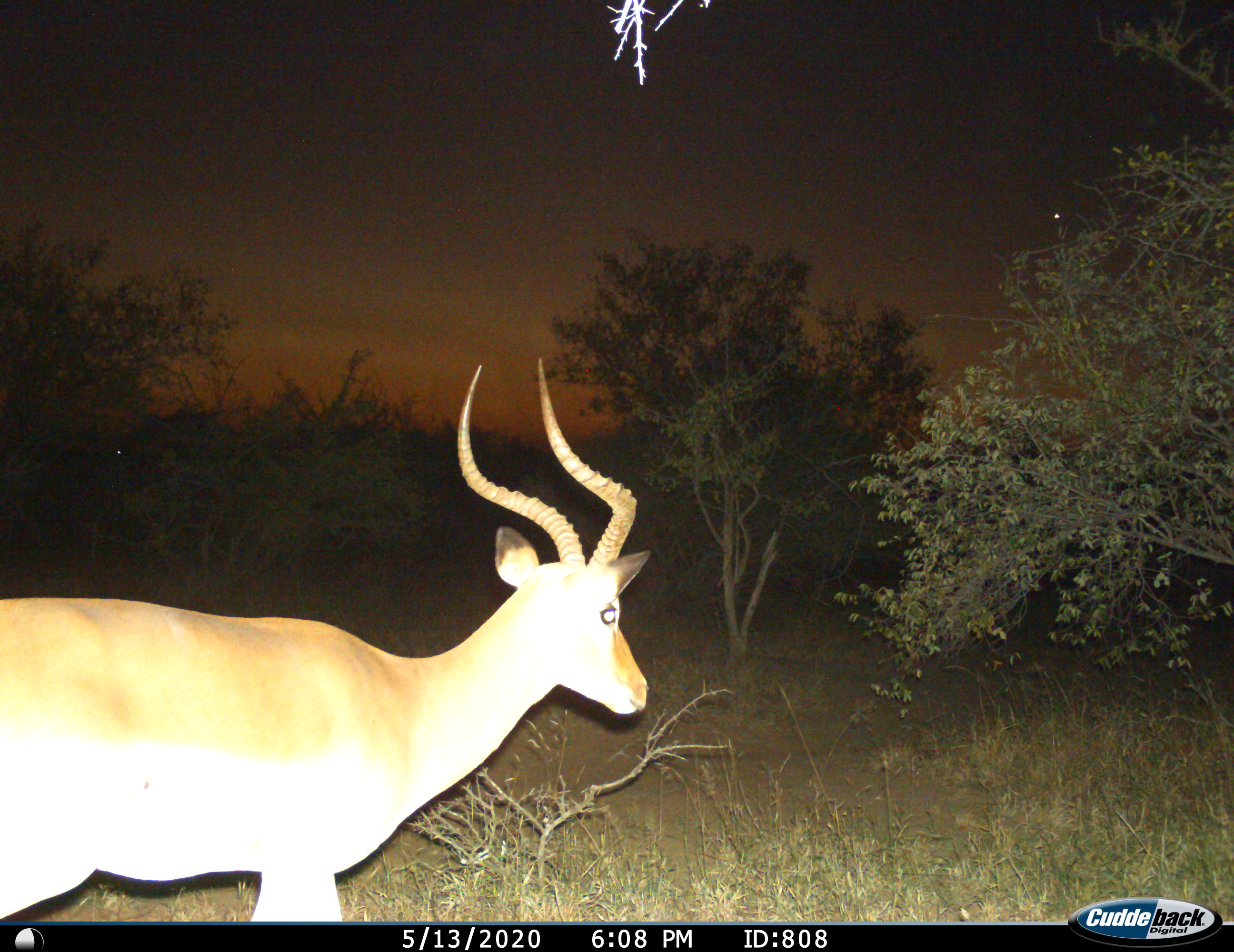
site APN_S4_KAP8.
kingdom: Animalia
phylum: Chordata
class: Mammalia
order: Artiodactyla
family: Bovidae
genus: Aepyceros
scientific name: Aepyceros melampus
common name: impala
Impala (Aepyceros melampus), count 1. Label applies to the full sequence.